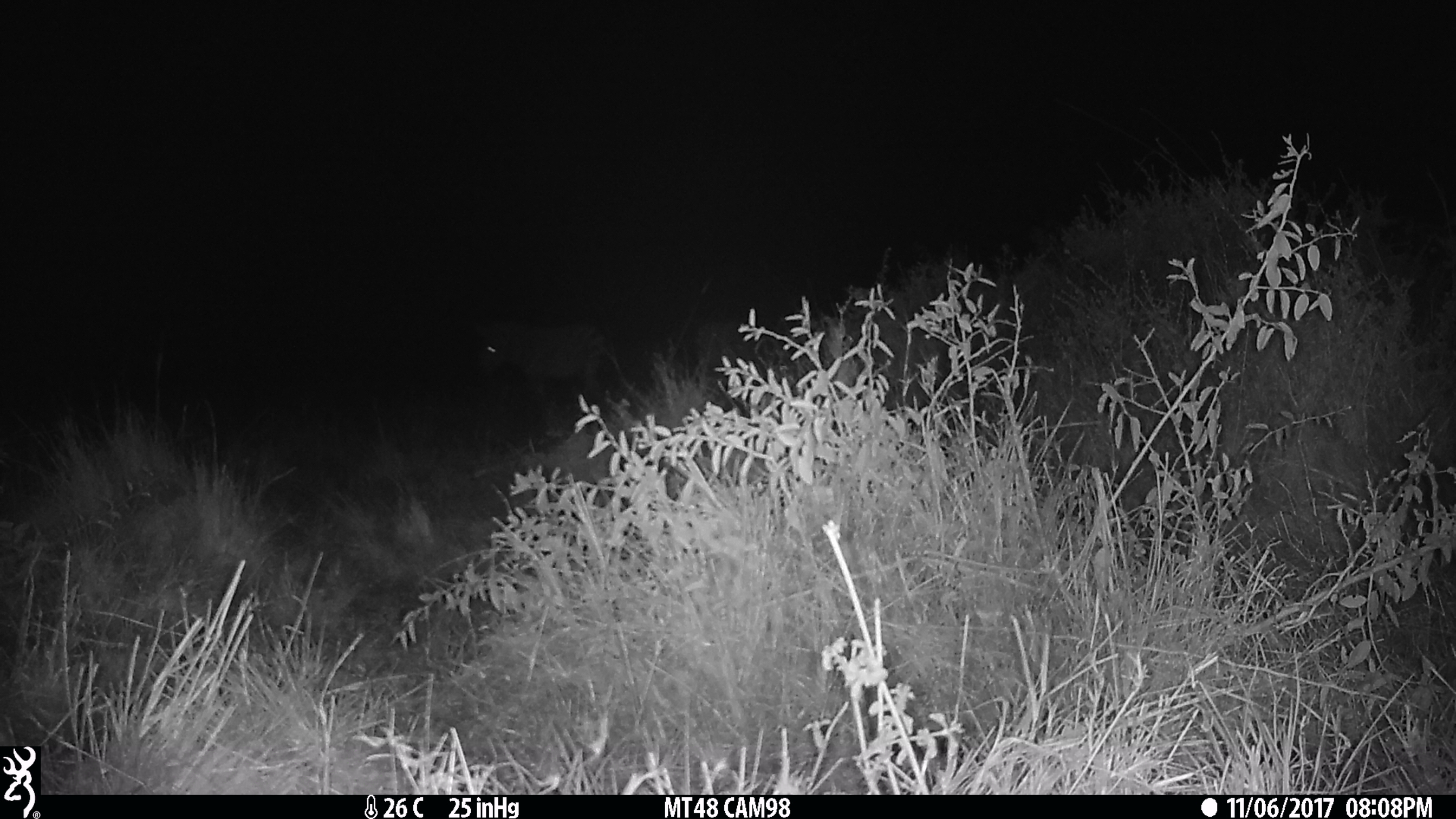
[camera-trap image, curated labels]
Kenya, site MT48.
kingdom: Animalia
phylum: Chordata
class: Mammalia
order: Perissodactyla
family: Equidae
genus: Equus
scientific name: Equus quagga burchellii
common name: burchell's zebra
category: zebra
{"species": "zebra (burchell's zebra) (Equus quagga burchellii)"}